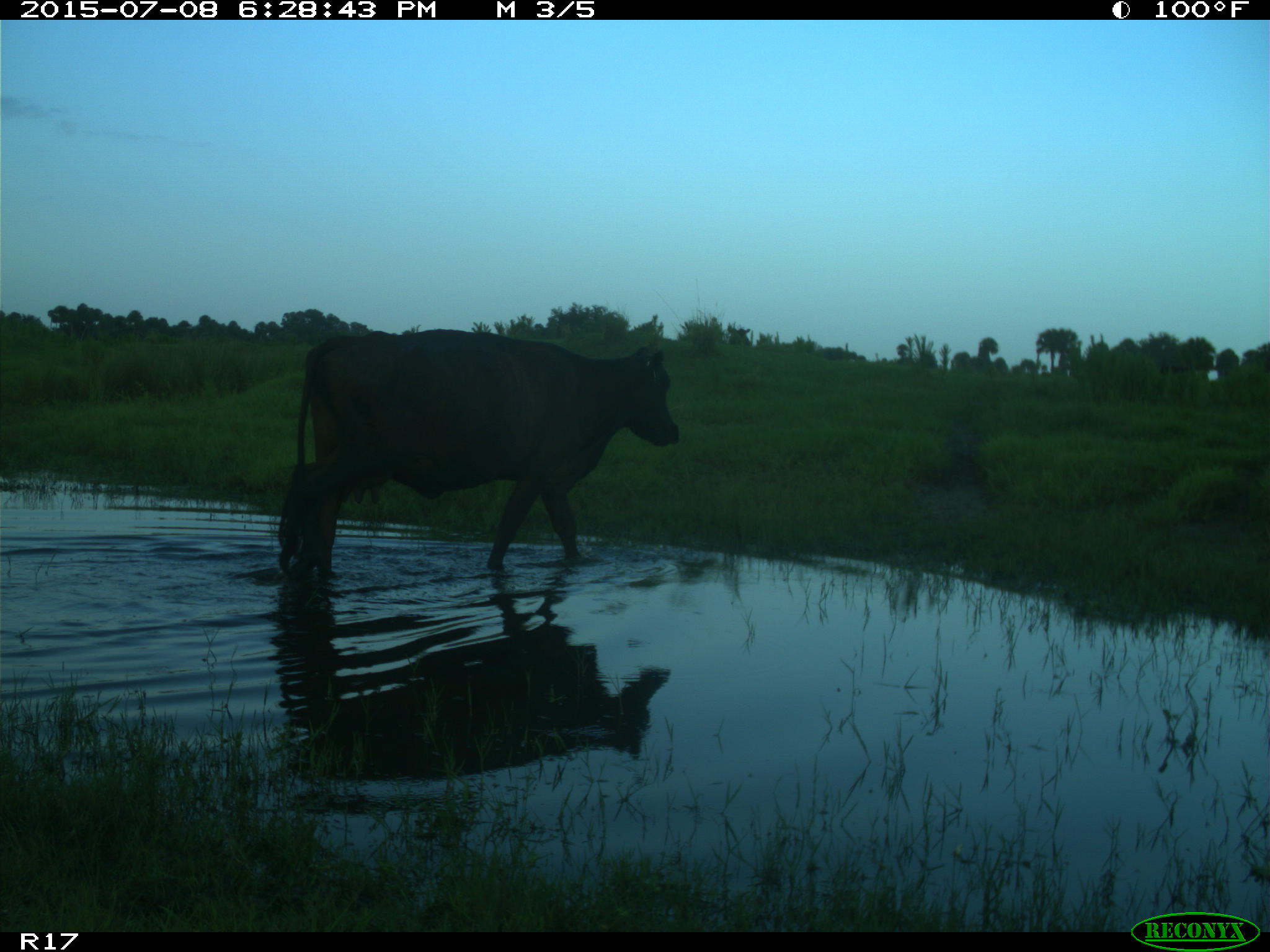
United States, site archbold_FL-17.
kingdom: Animalia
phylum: Chordata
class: Mammalia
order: Artiodactyla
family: Bovidae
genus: Bos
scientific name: Bos taurus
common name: domestic cow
Bos taurus (domestic cow).